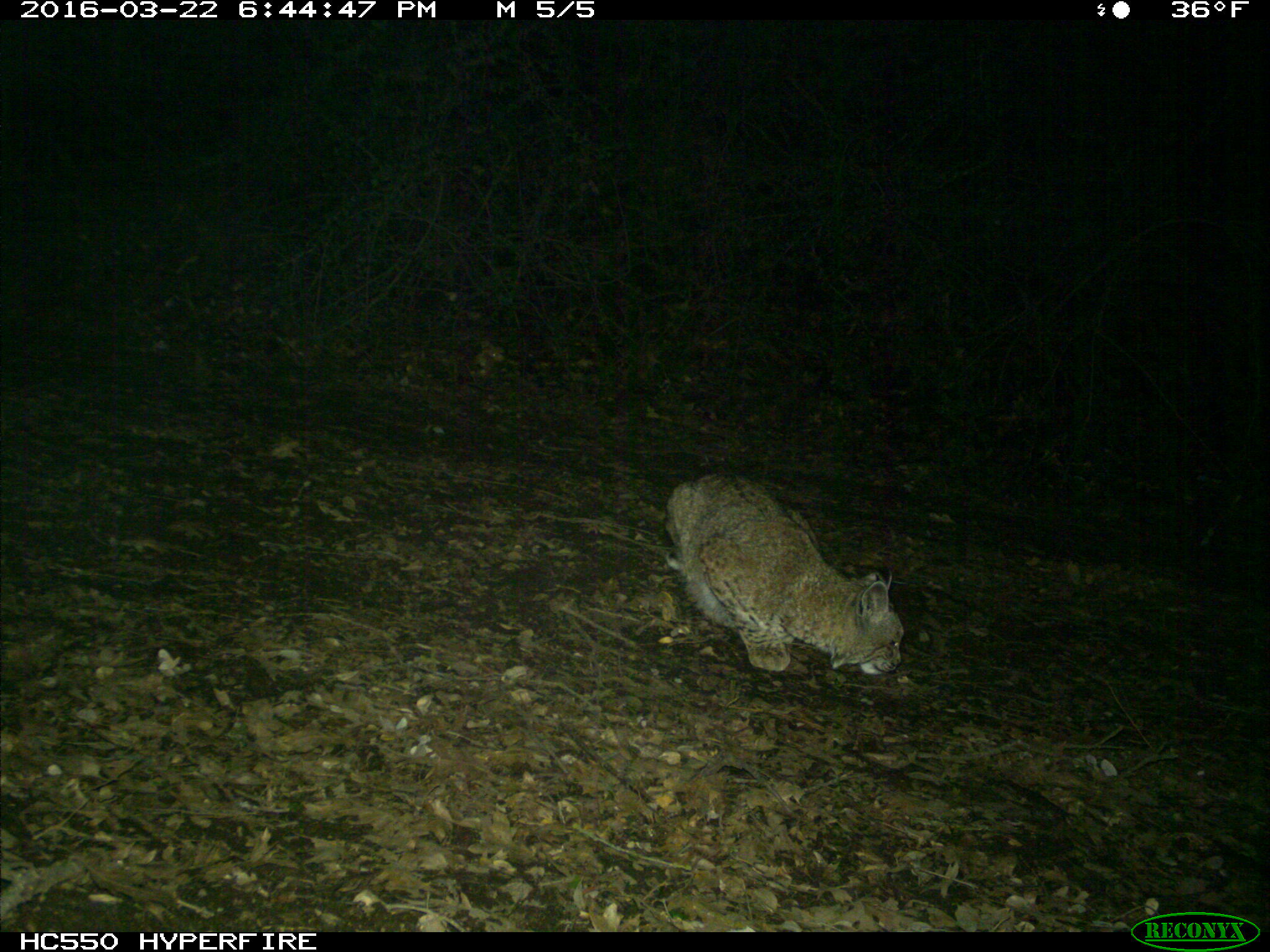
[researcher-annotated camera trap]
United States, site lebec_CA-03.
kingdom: Animalia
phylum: Chordata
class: Mammalia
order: Carnivora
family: Felidae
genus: Lynx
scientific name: Lynx rufus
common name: bobcat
Lynx rufus (bobcat).